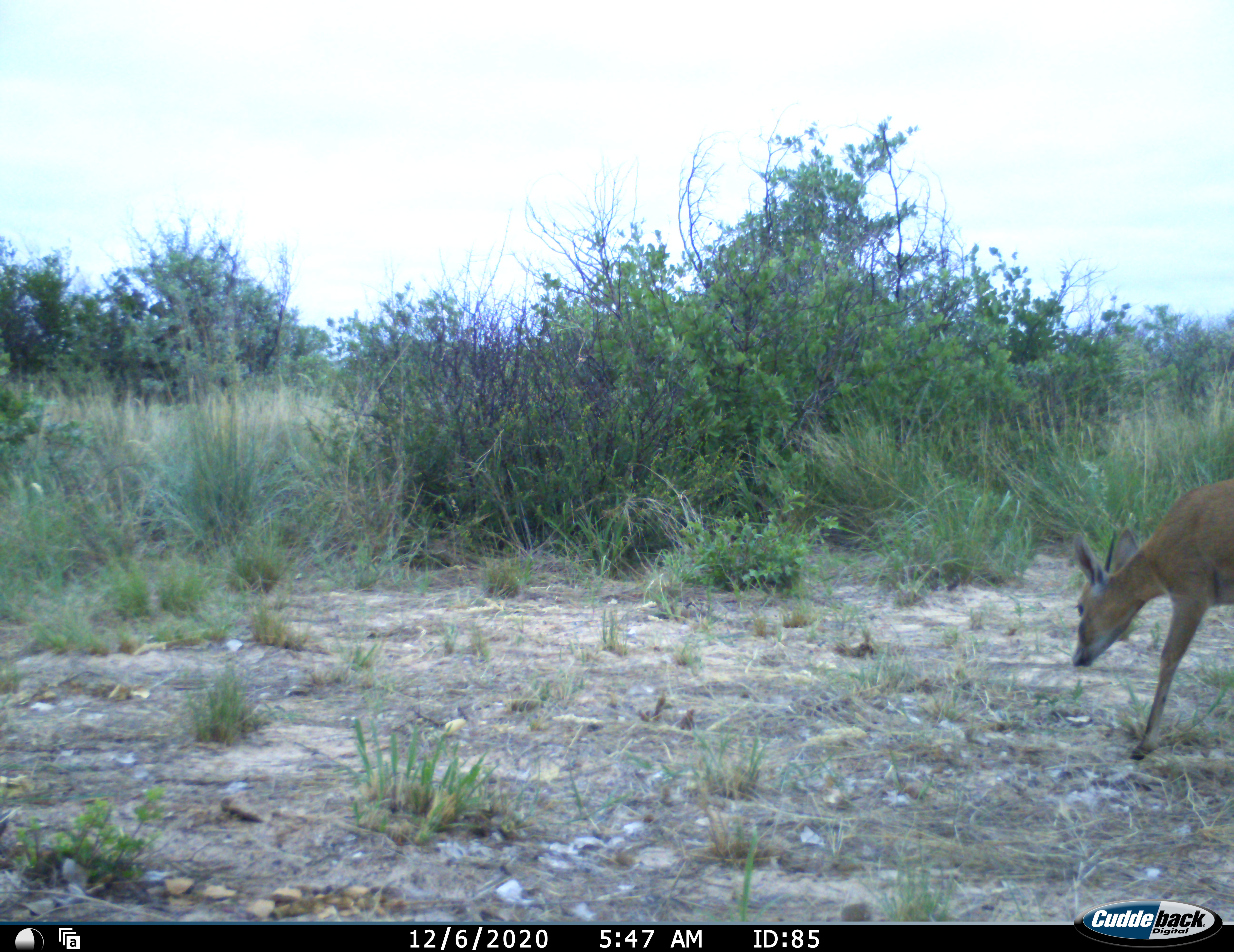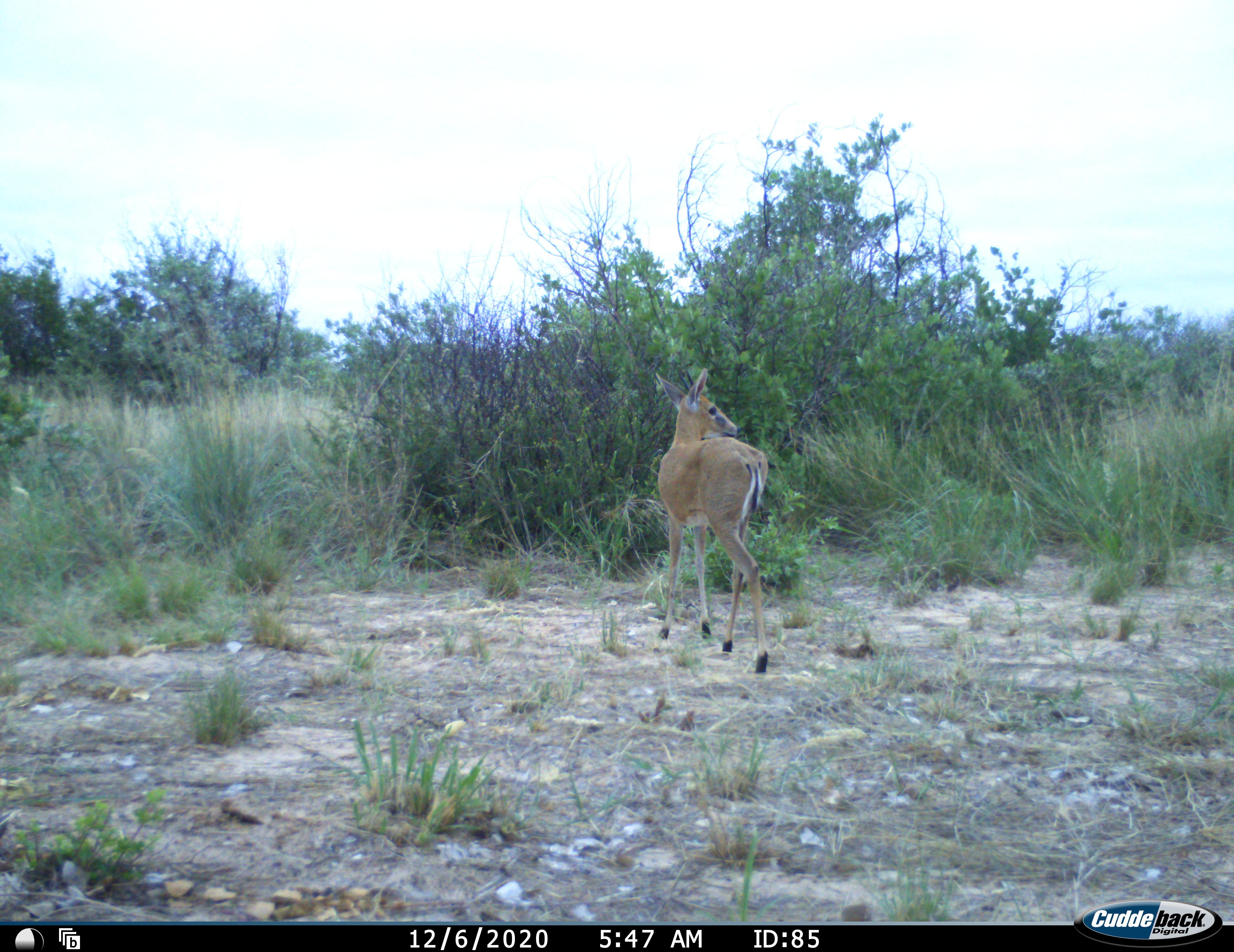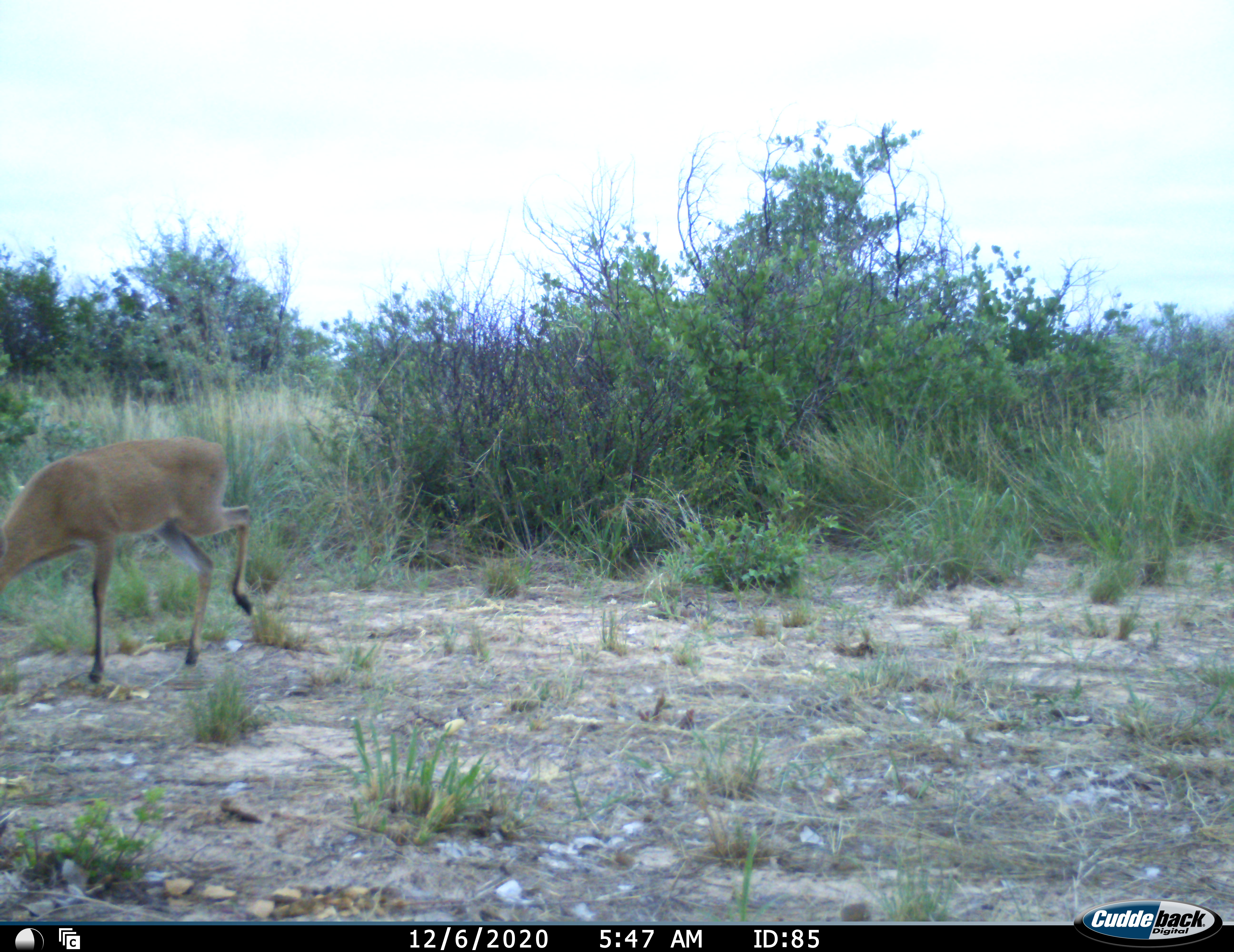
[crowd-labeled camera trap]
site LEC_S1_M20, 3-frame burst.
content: unidentified animal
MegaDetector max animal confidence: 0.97